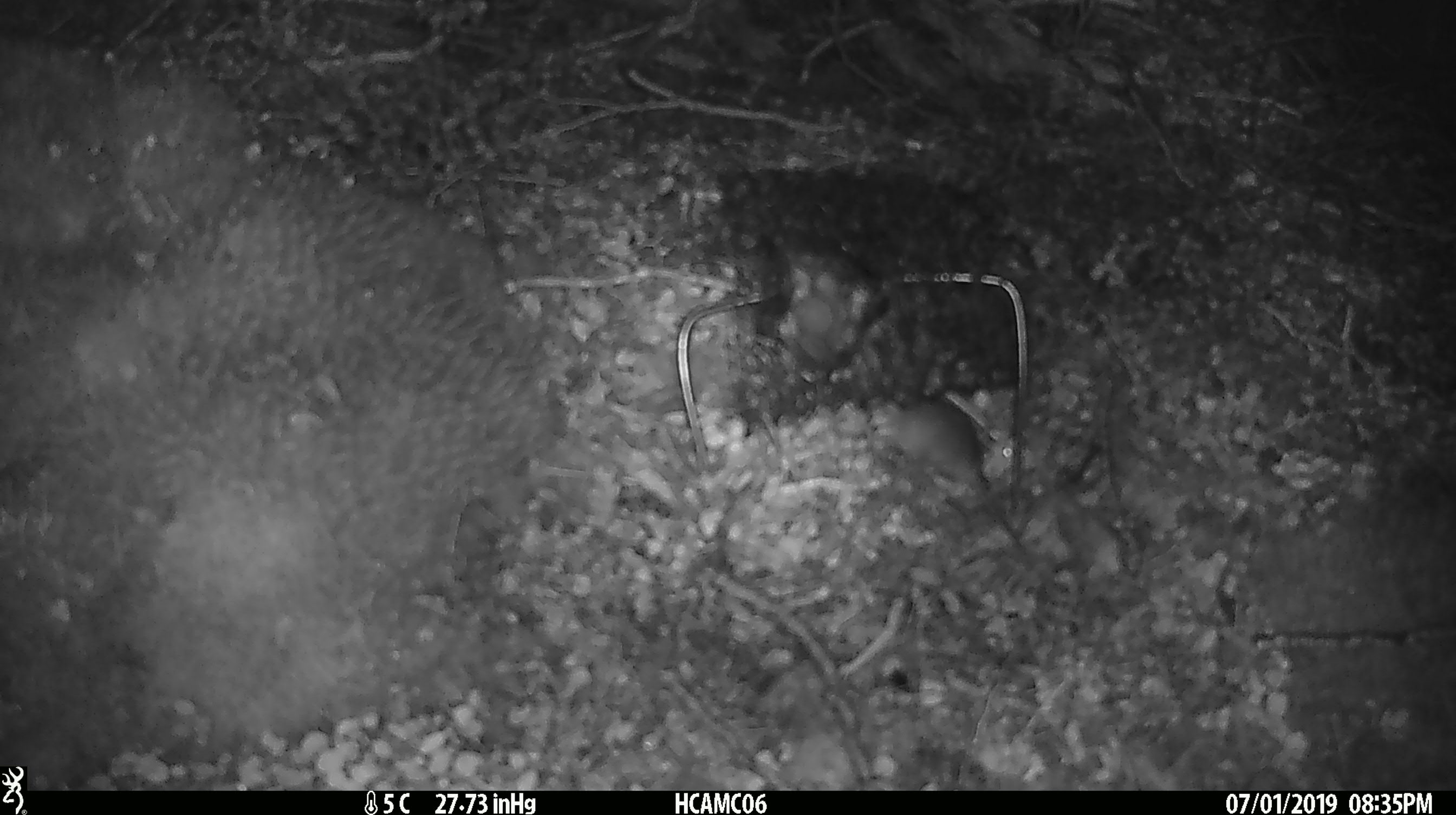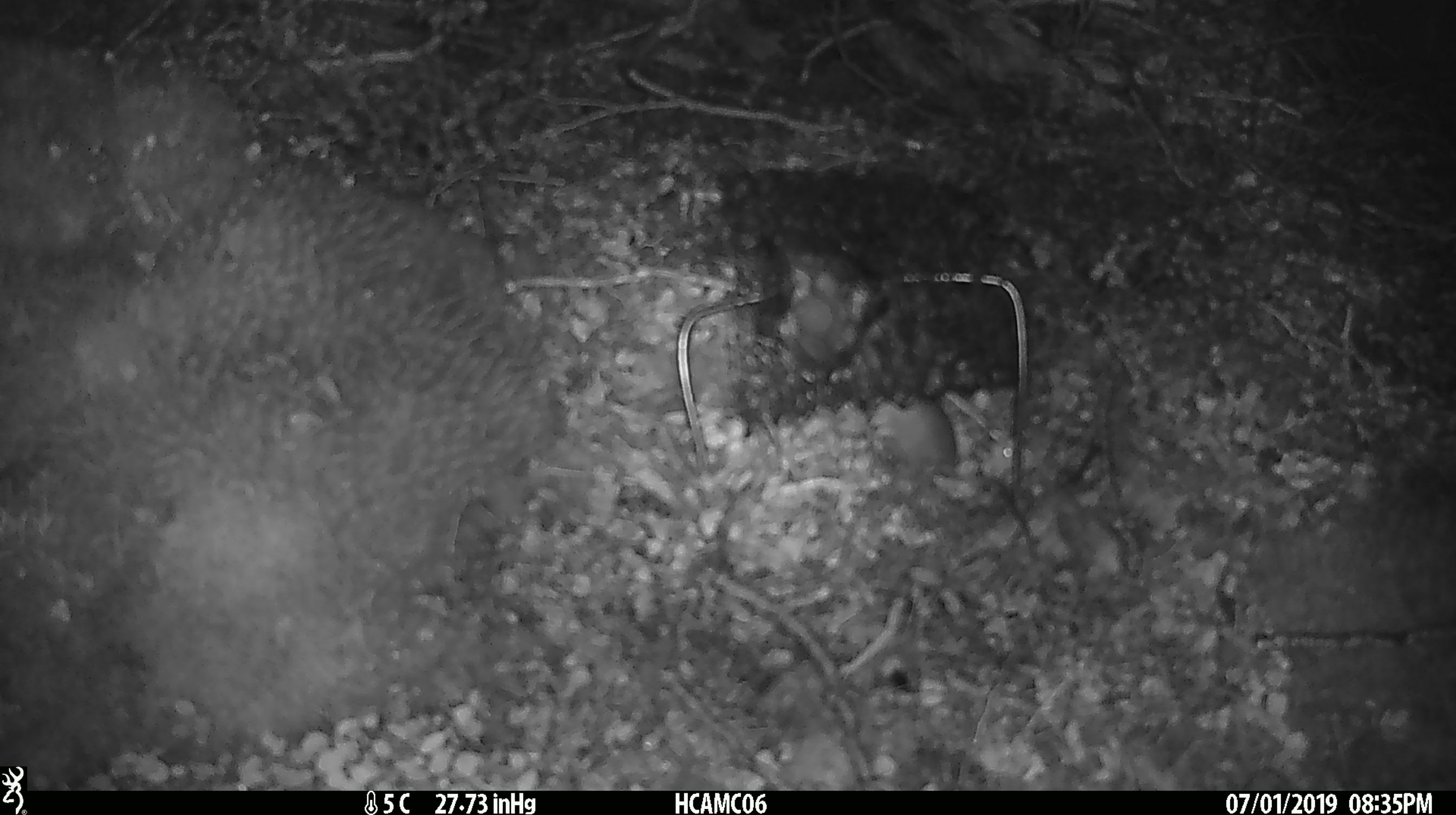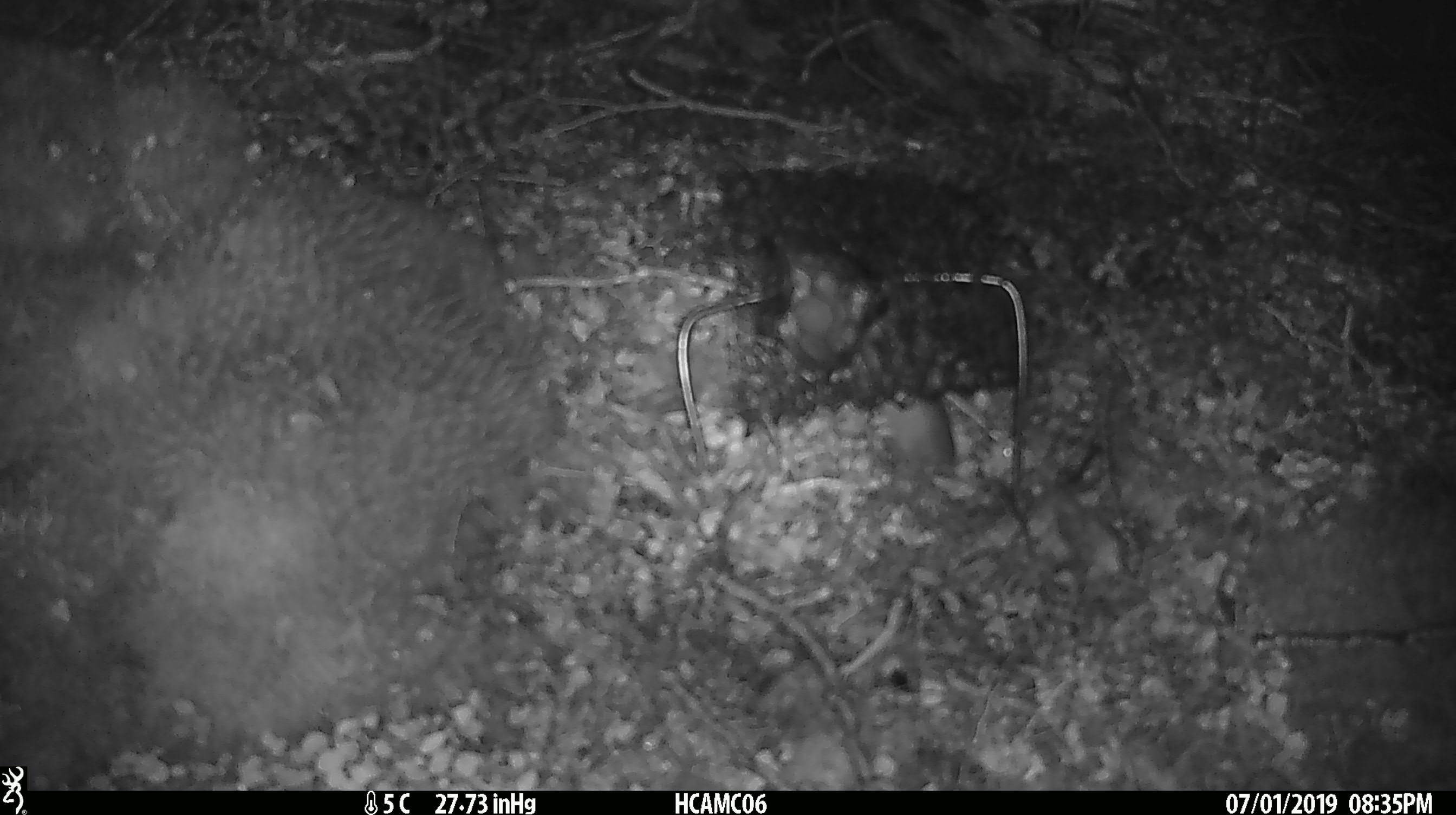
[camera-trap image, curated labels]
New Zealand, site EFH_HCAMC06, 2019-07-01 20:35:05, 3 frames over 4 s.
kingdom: Animalia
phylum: Chordata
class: Mammalia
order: Rodentia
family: Muridae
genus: Mus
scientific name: Mus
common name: mouse